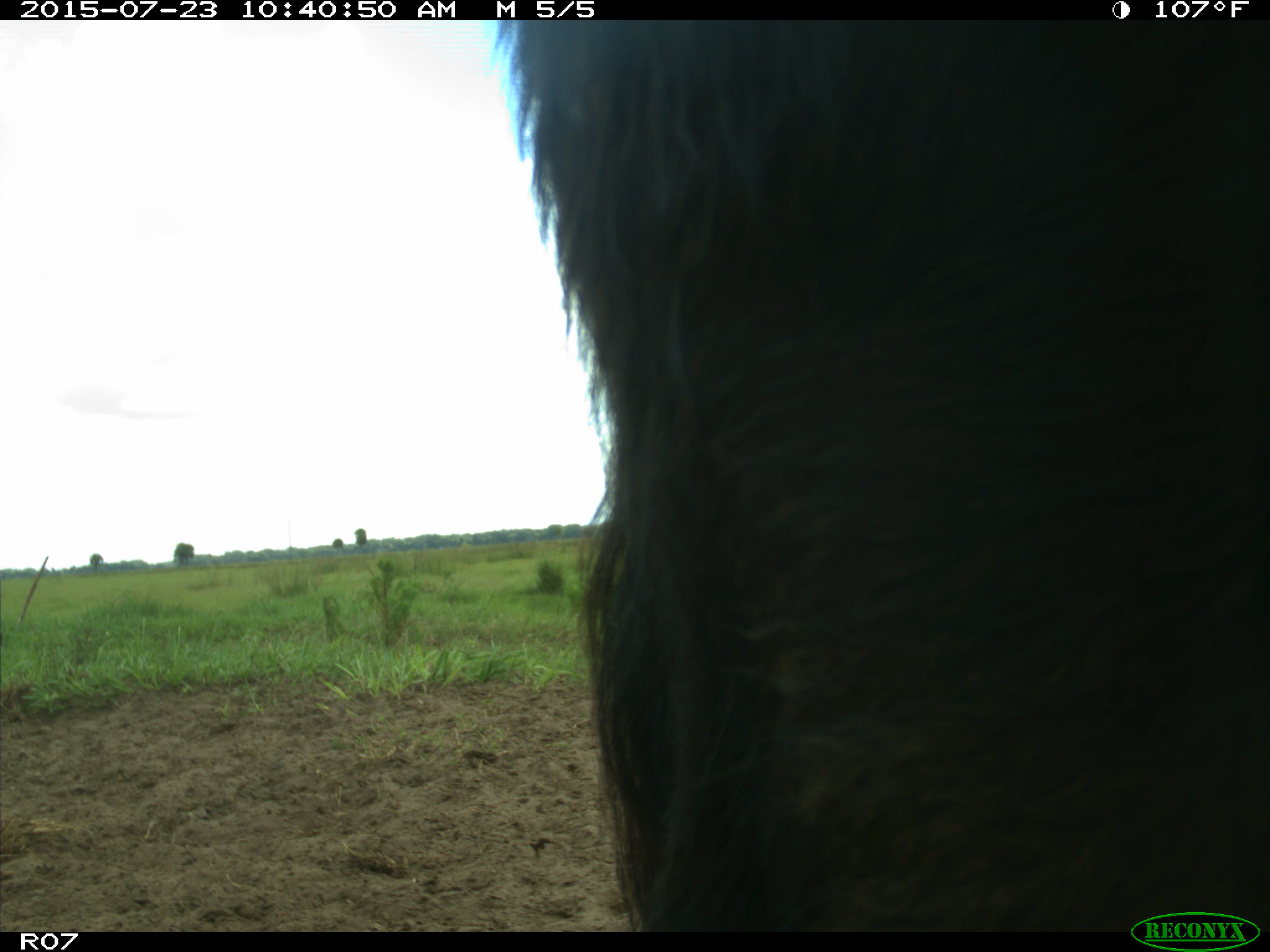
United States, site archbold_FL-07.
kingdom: Animalia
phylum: Chordata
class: Mammalia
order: Artiodactyla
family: Bovidae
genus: Bos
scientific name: Bos taurus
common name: domestic cow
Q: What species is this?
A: Bos taurus (domestic cow).